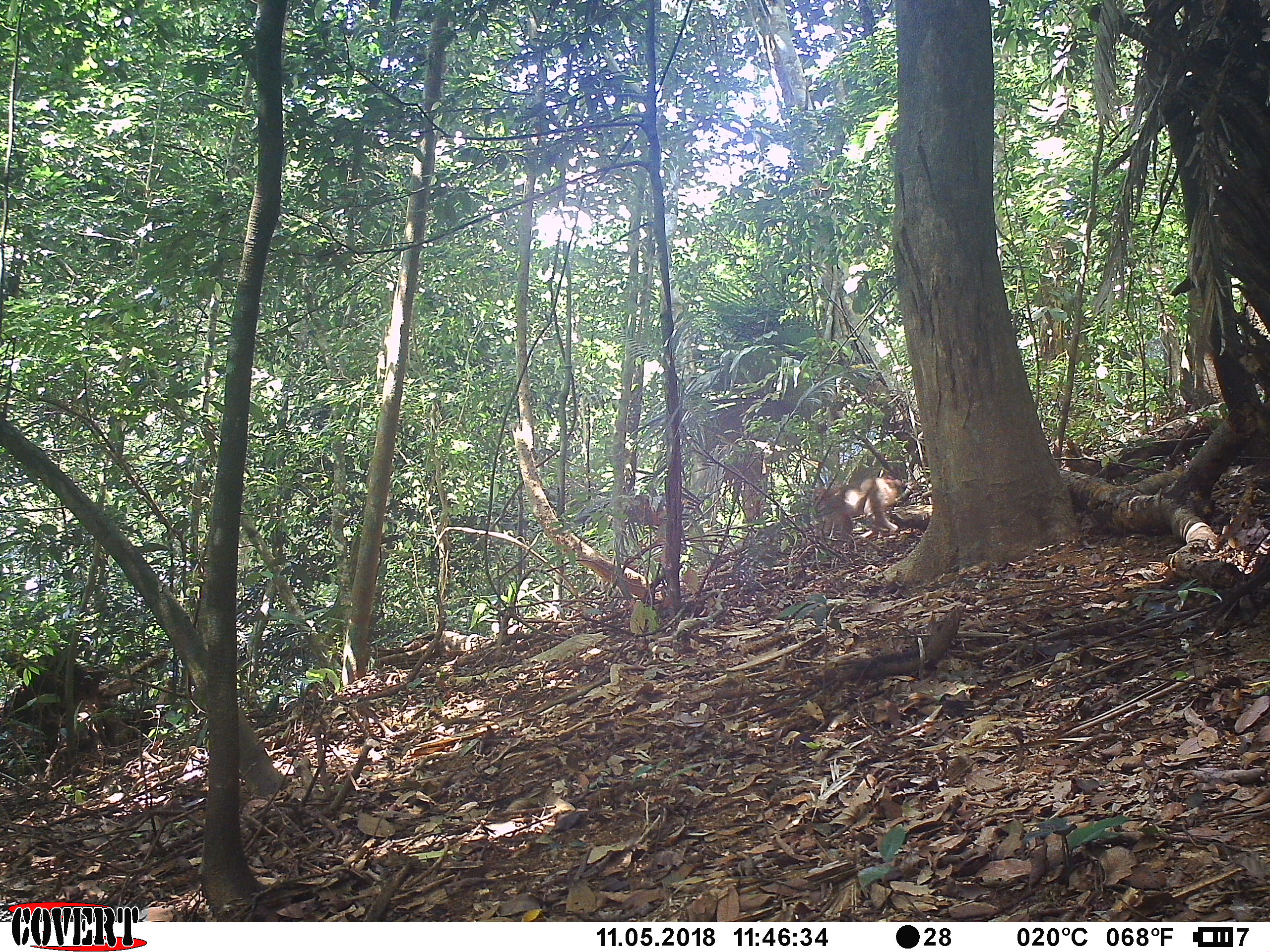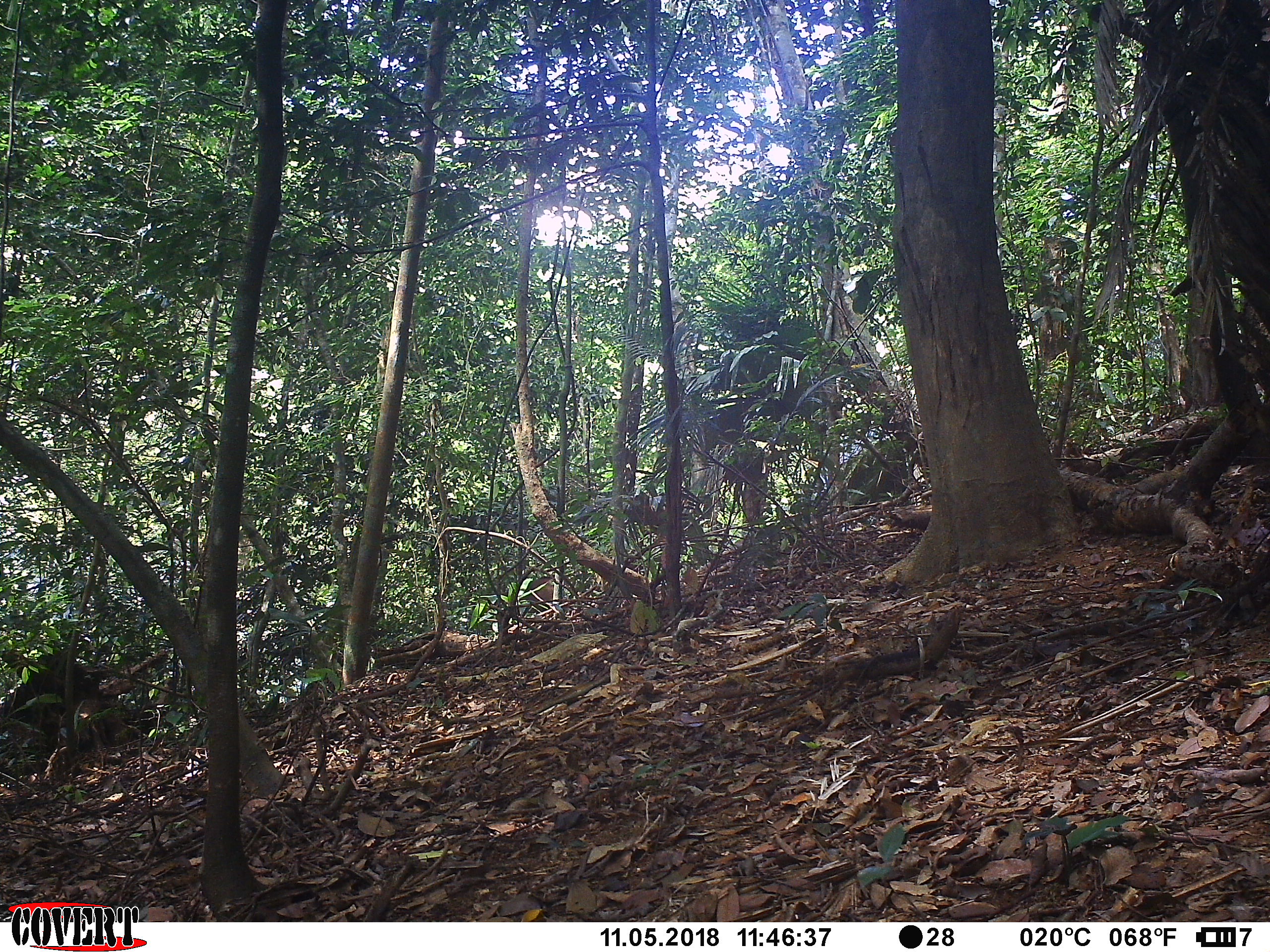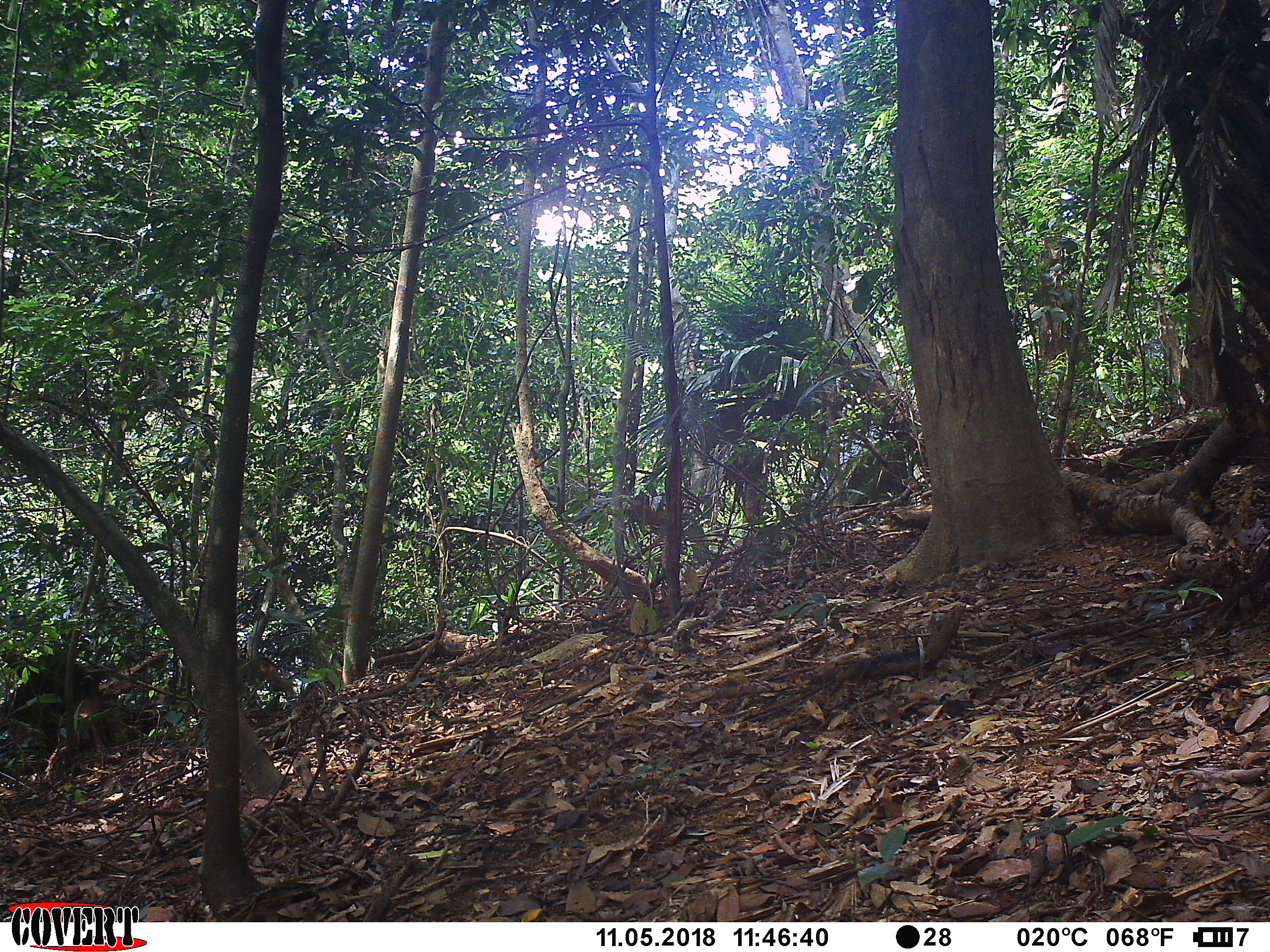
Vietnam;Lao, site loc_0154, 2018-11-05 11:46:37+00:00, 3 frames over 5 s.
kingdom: Animalia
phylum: Chordata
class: Mammalia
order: Primates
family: Cercopithecidae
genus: Macaca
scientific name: Macaca nemestrina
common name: pig-tailed macaque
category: pig tailed macaque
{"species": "pig tailed macaque (pig-tailed macaque) (Macaca nemestrina)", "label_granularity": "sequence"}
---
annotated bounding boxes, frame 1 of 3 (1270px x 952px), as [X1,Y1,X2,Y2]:
pig tailed macaque: [808,476,907,546]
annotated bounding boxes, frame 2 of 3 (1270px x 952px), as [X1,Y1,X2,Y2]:
pig tailed macaque: [527,576,553,601]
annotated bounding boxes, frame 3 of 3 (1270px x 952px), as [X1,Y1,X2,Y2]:
pig tailed macaque: [237,656,293,700]